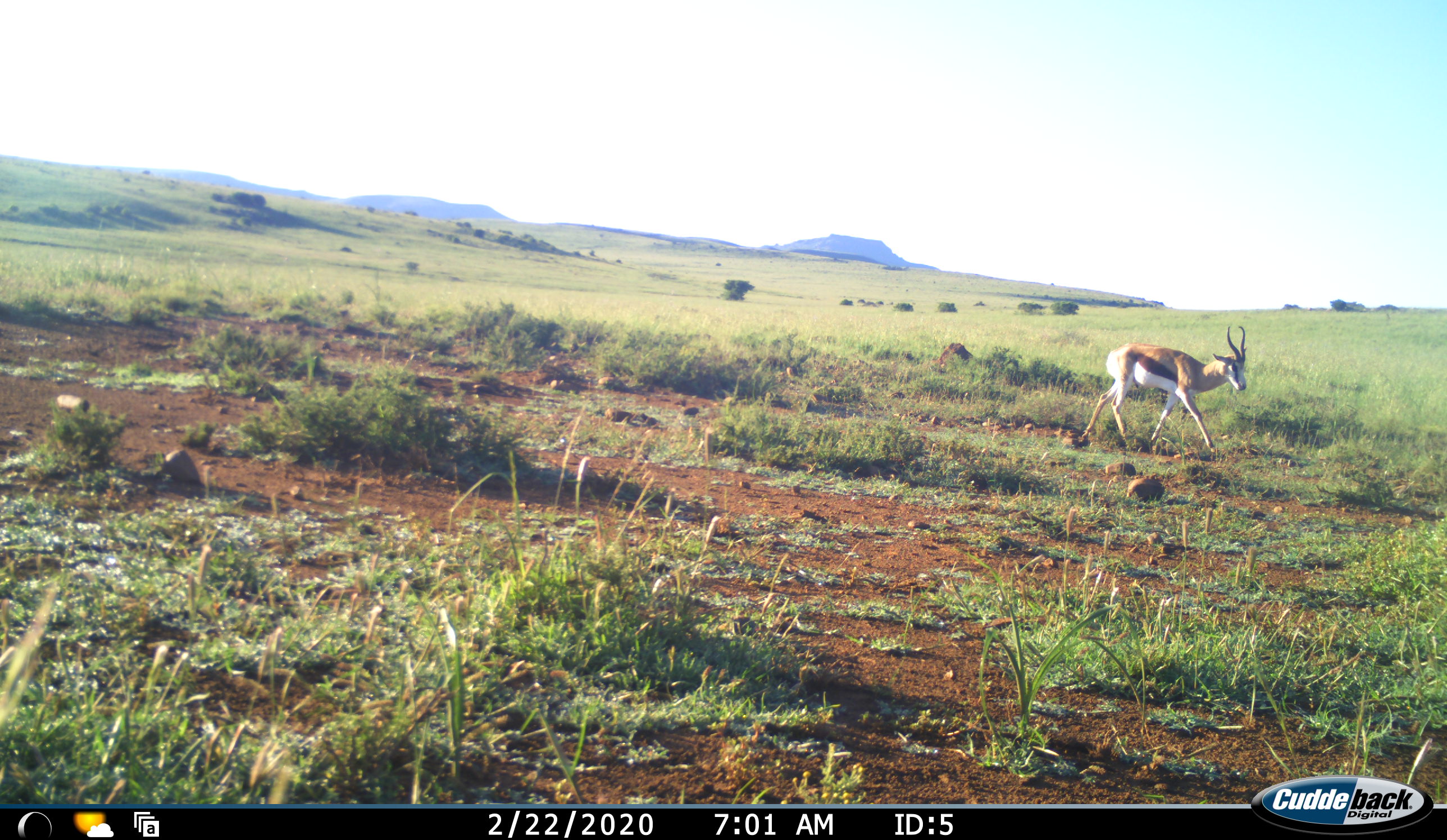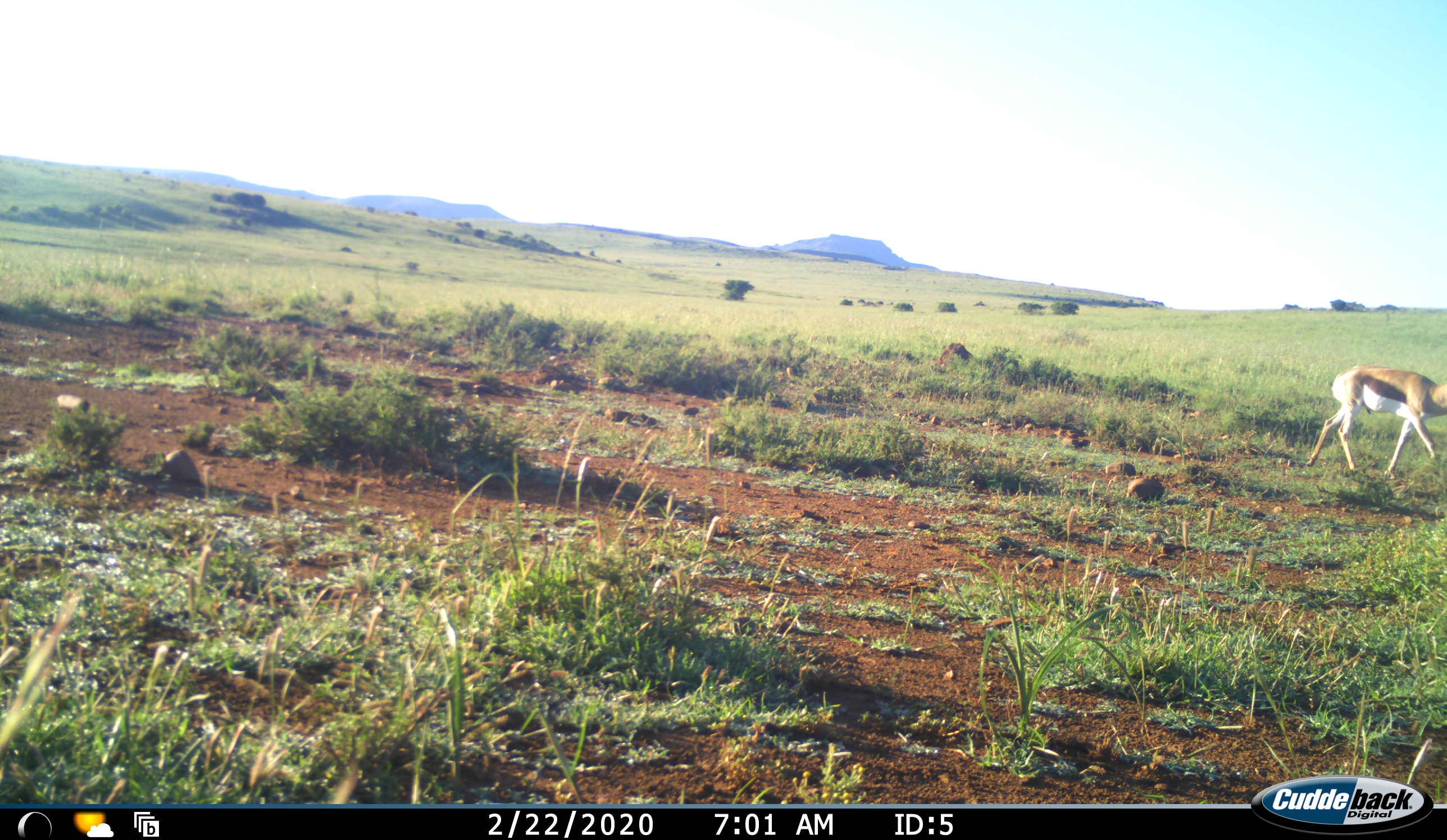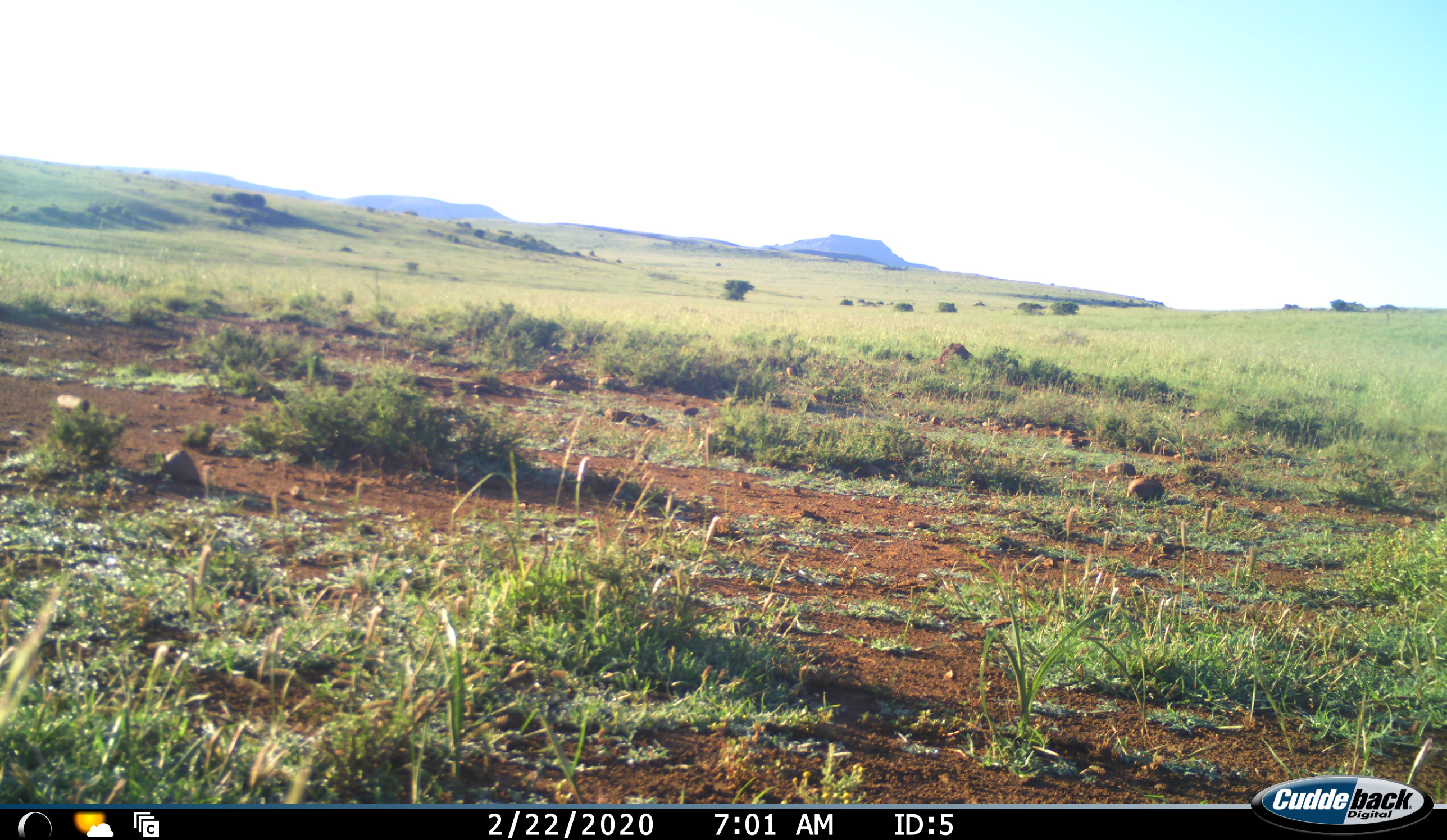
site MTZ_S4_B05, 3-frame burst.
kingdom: Animalia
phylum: Chordata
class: Mammalia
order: Artiodactyla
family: Bovidae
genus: Antidorcas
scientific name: Antidorcas marsupialis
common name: springbok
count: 1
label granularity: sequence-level